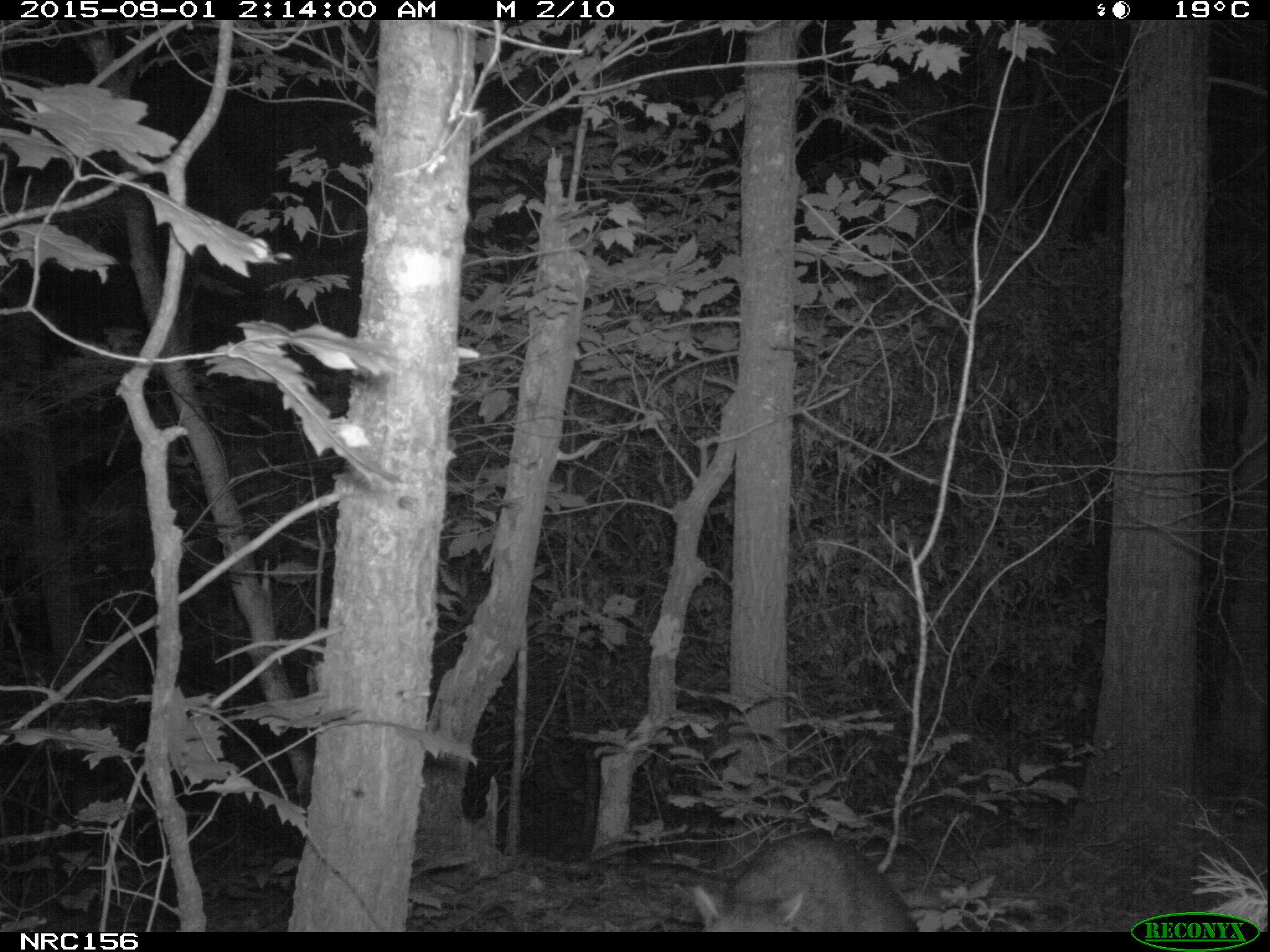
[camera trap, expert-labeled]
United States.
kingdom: Animalia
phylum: Chordata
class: Mammalia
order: Carnivora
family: Procyonidae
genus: Procyon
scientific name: Procyon lotor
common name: northern raccoon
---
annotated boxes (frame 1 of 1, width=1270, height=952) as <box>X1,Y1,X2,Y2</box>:
Northern Raccoon: <box>681,809,926,939</box>